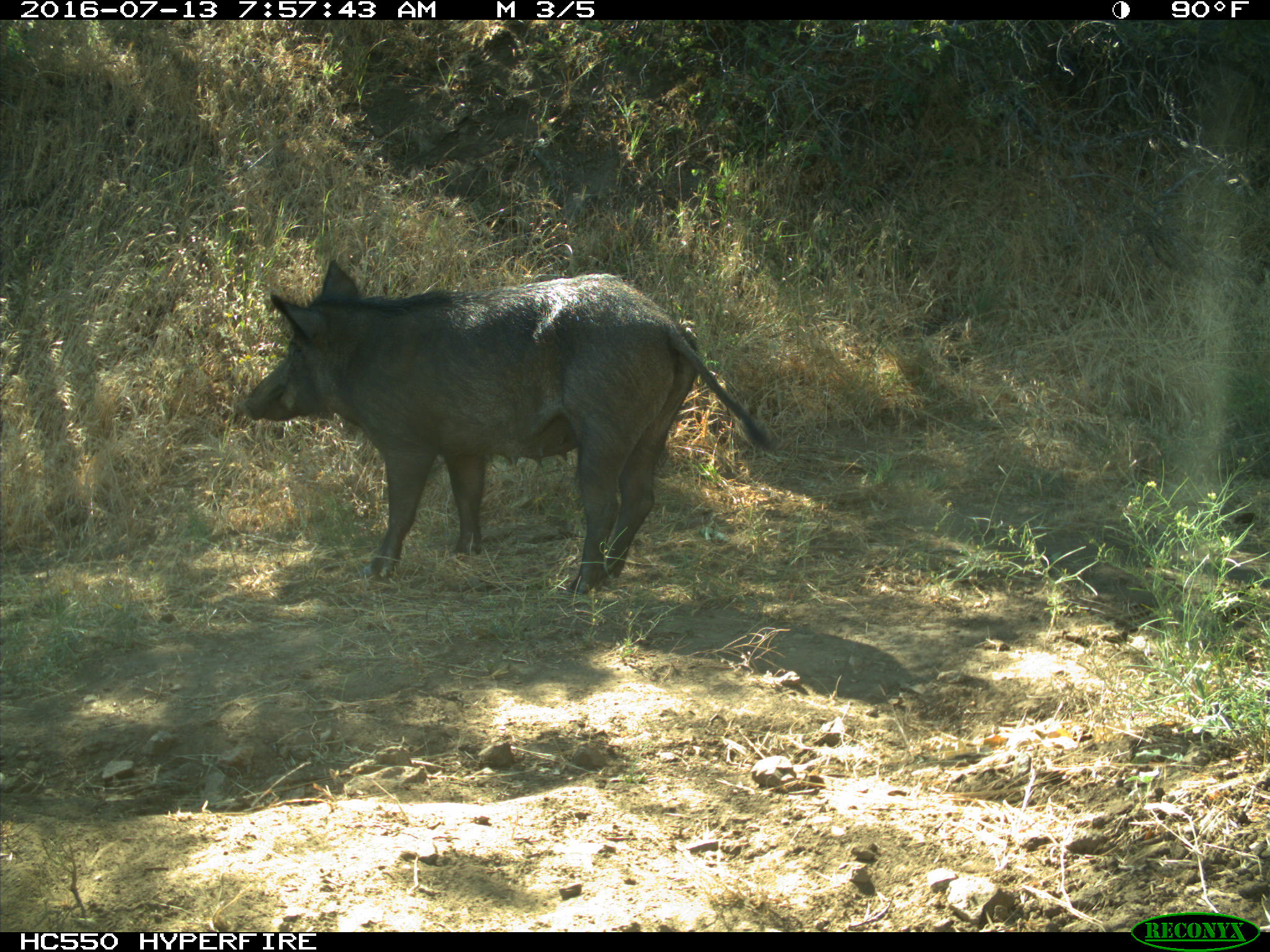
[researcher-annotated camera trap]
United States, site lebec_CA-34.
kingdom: Animalia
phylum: Chordata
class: Mammalia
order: Artiodactyla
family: Suidae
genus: Sus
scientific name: Sus scrofa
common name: wild boar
Sus scrofa (wild boar).